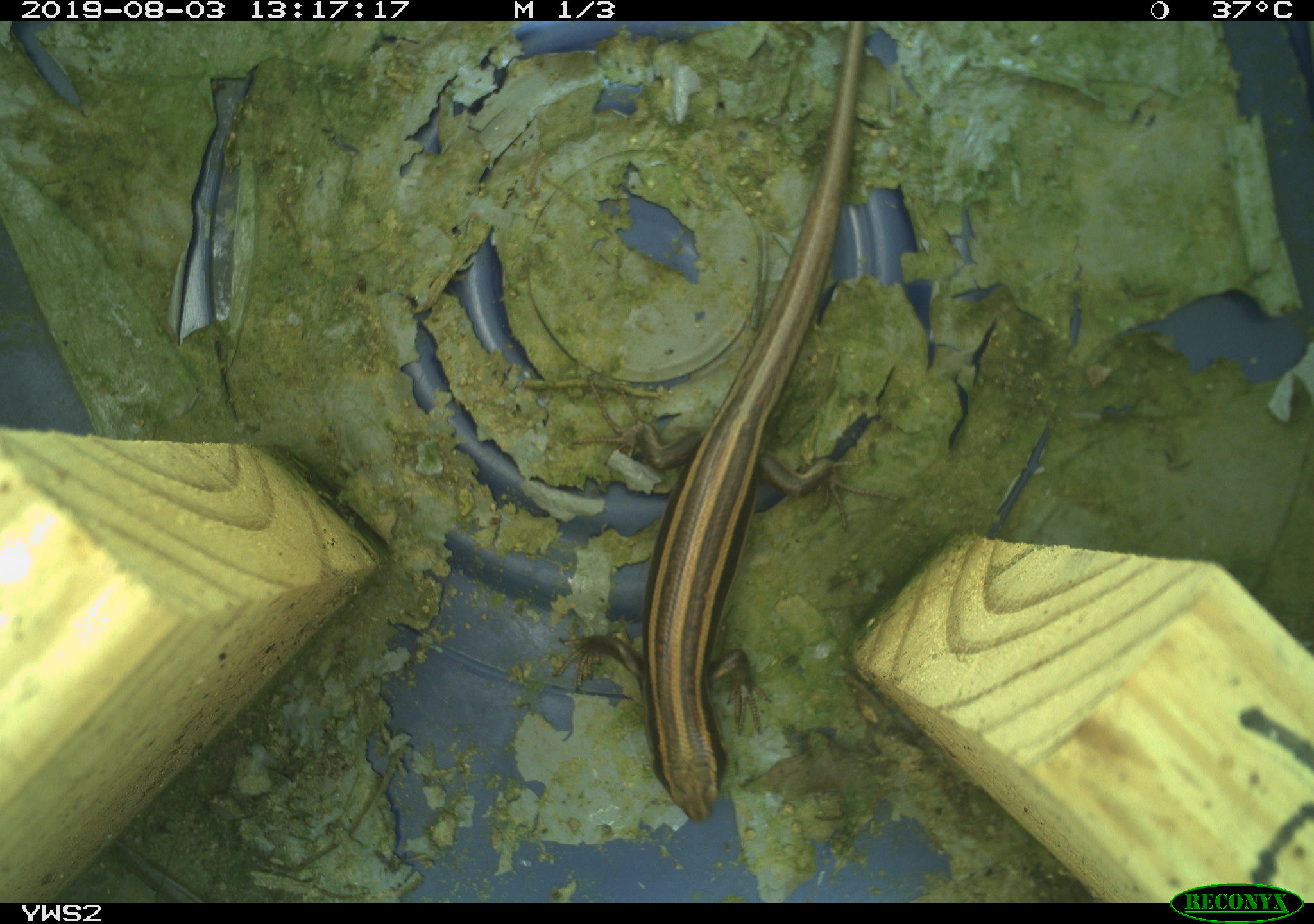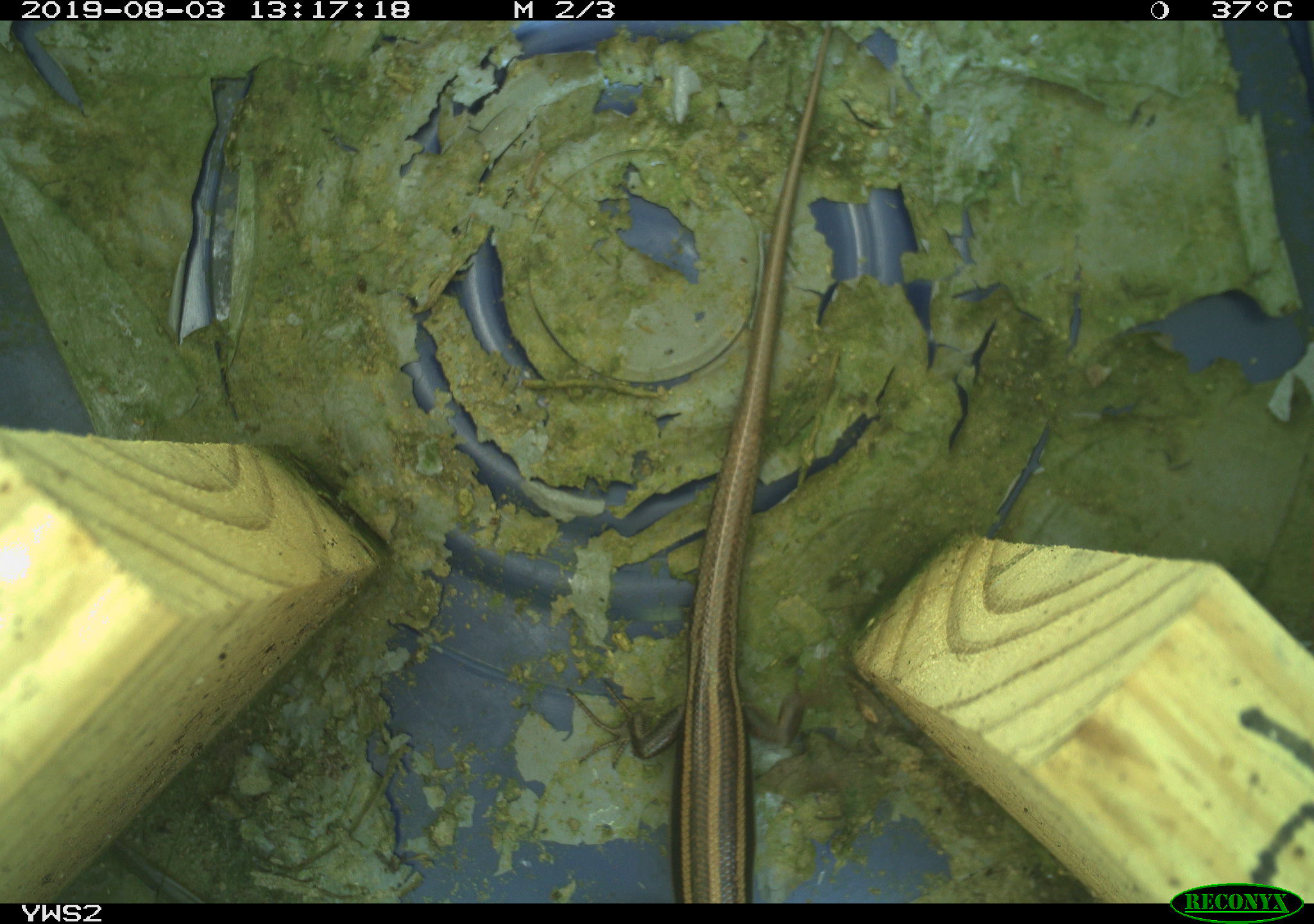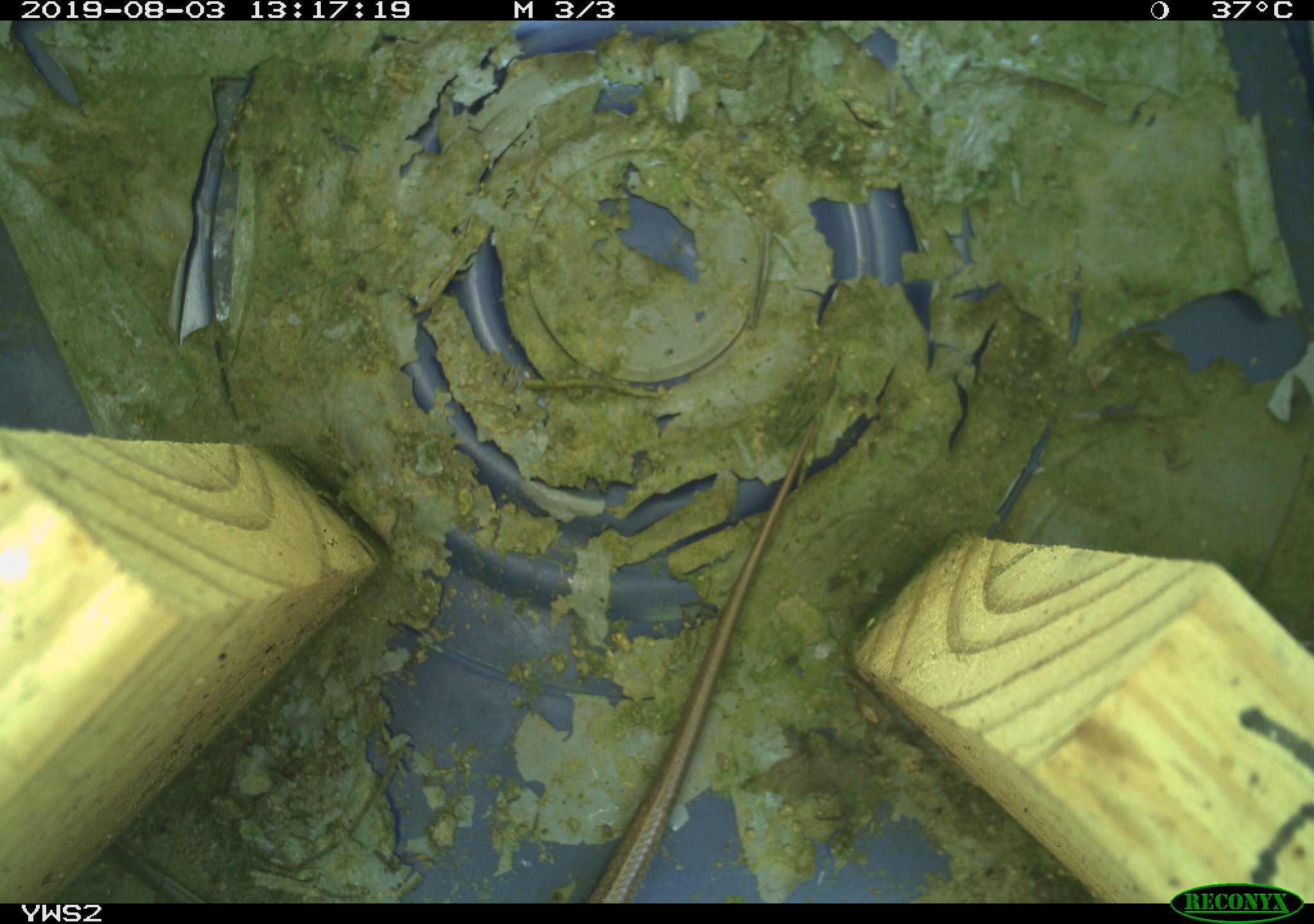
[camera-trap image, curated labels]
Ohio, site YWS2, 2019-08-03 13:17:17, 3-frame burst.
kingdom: Animalia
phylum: Chordata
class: Reptilia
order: Squamata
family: Scincidae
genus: Plestiodon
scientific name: Plestiodon fasciatus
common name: common five-lined skink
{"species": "common five-lined skink (Plestiodon fasciatus)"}